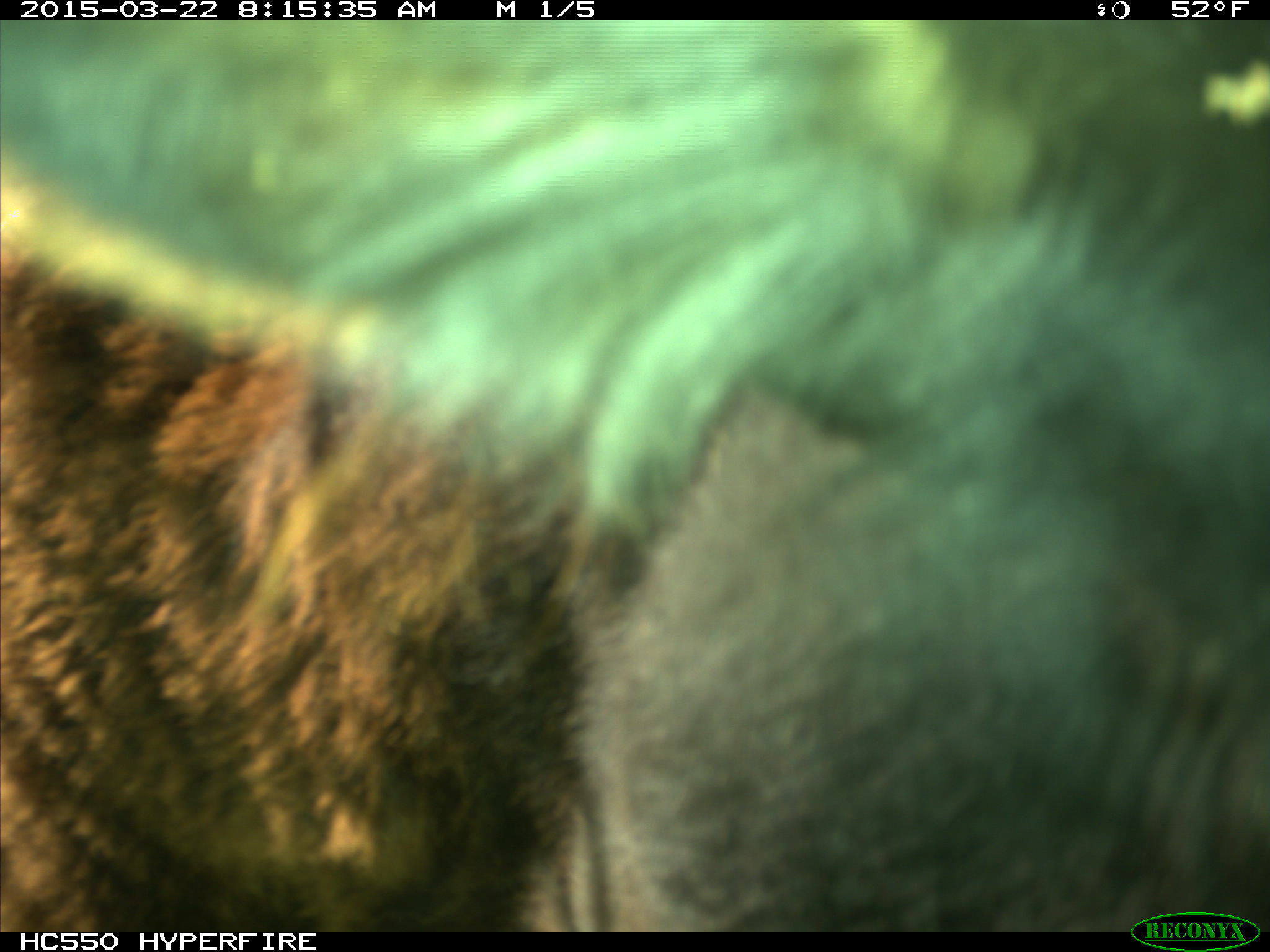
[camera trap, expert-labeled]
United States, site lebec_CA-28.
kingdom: Animalia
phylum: Chordata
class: Mammalia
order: Artiodactyla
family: Bovidae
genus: Bos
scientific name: Bos taurus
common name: domestic cow